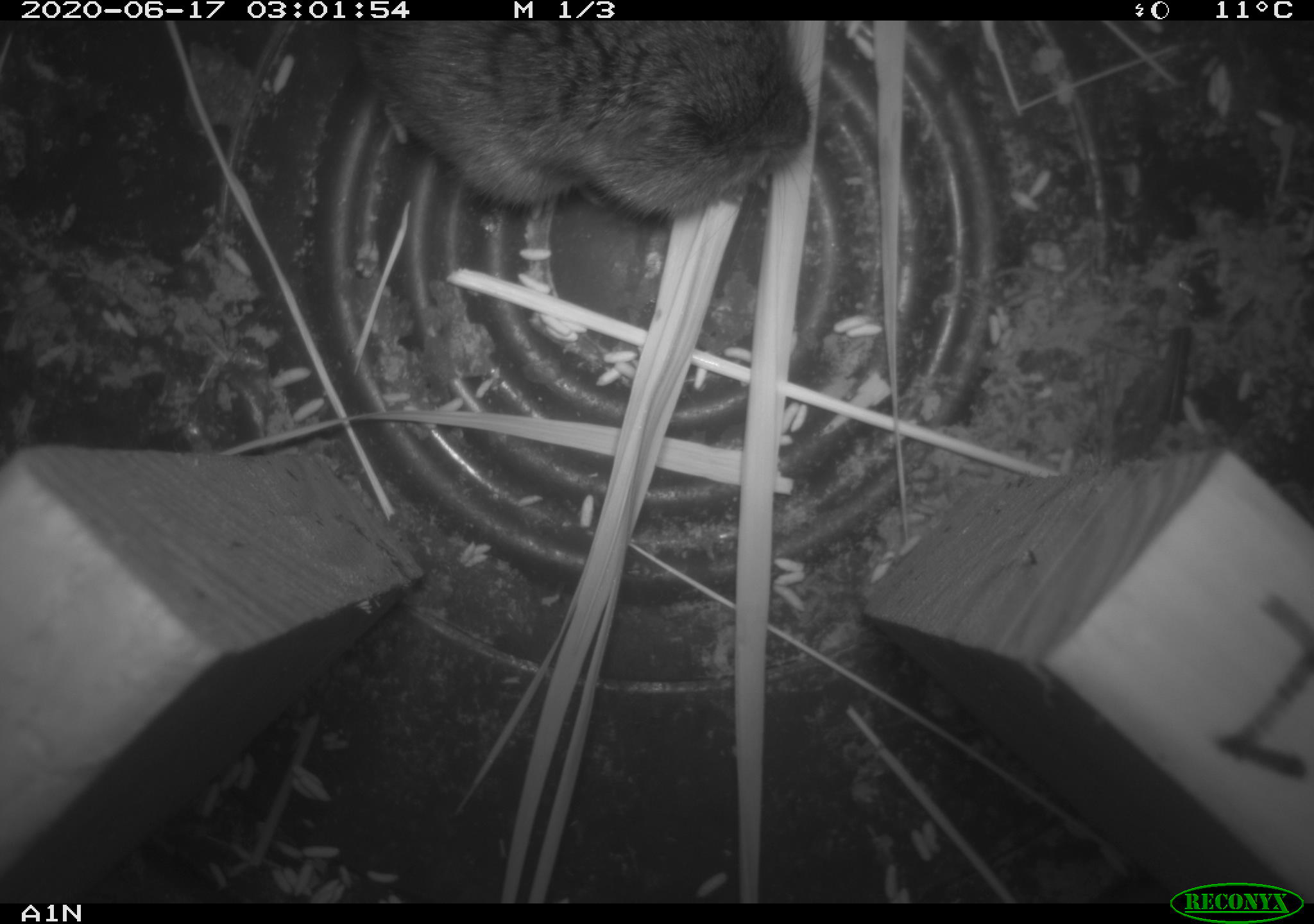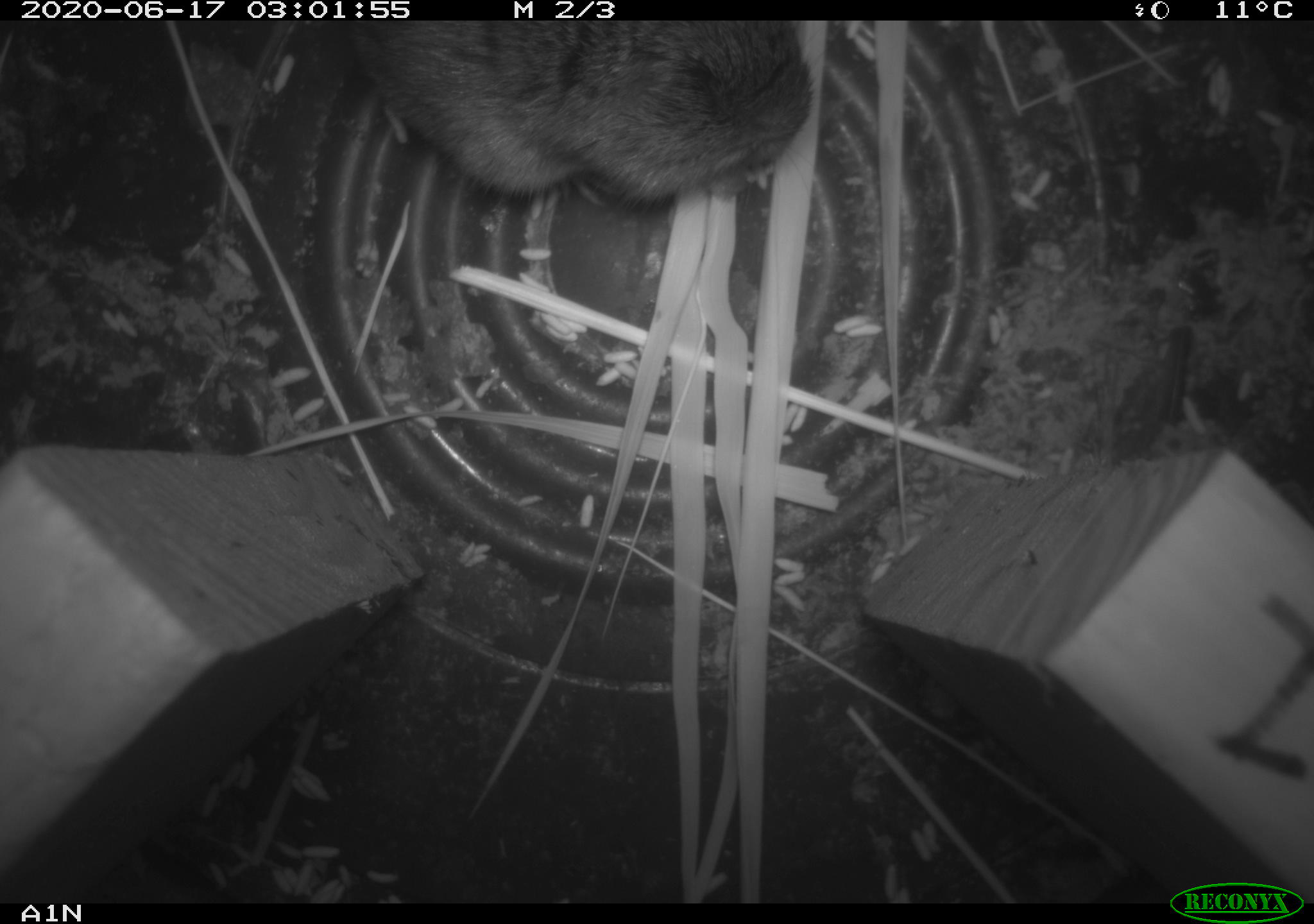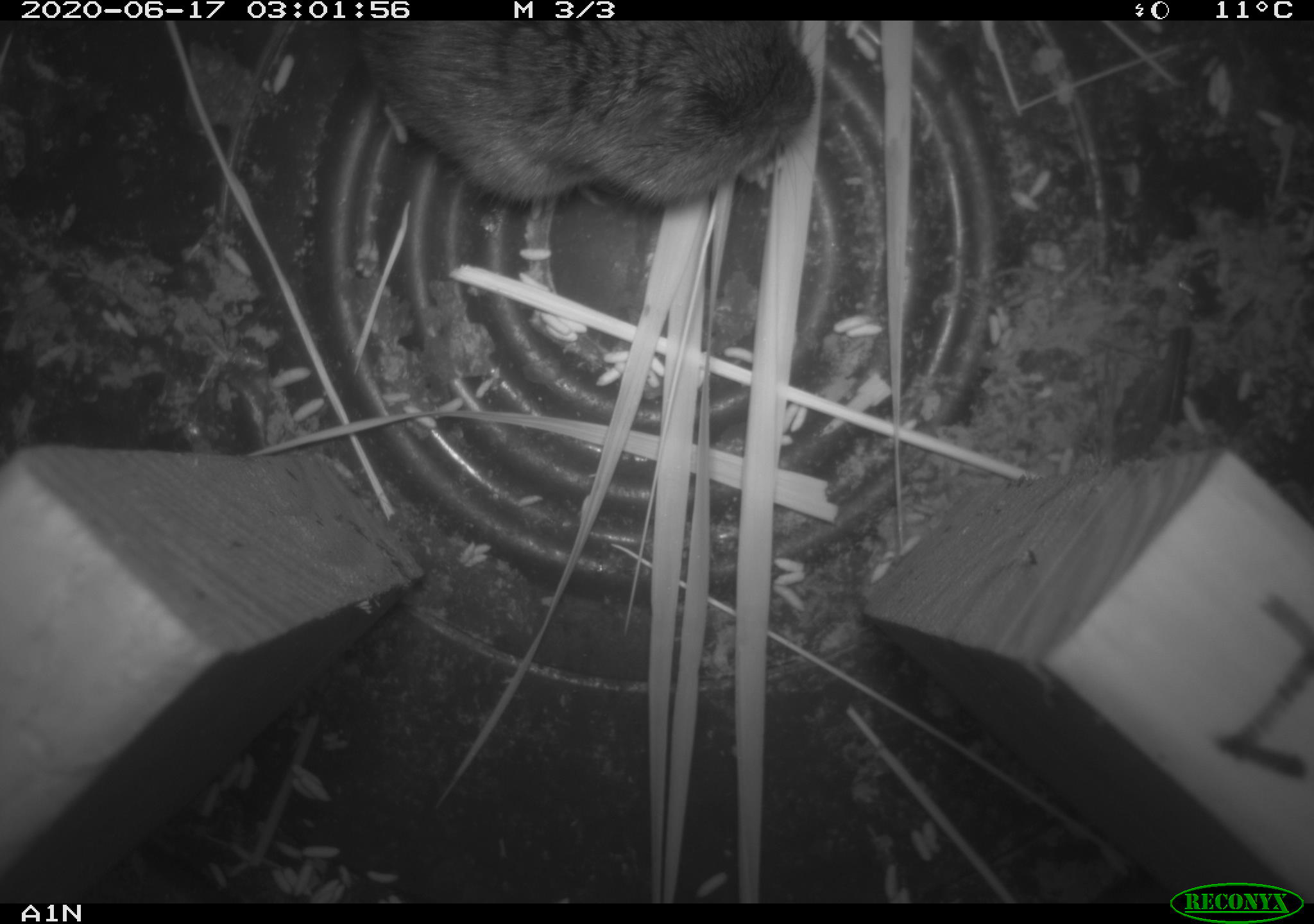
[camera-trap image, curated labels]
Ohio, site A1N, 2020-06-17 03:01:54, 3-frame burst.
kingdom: Animalia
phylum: Chordata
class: Mammalia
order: Rodentia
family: Cricetidae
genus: Microtus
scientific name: Microtus pennsylvanicus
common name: meadow vole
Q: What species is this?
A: Meadow vole (Microtus pennsylvanicus).